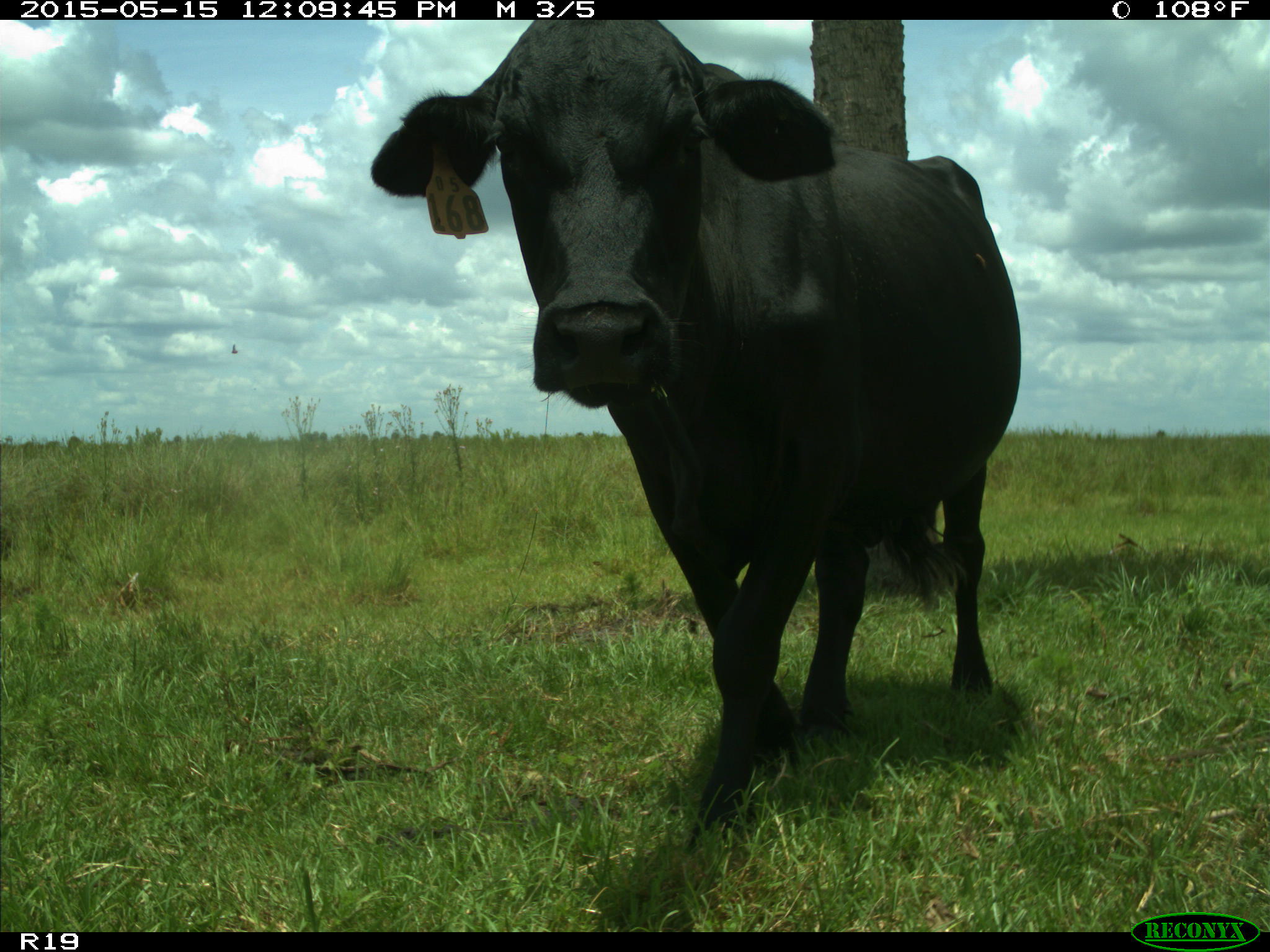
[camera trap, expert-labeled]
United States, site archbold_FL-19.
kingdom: Animalia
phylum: Chordata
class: Mammalia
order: Artiodactyla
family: Bovidae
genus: Bos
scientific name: Bos taurus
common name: domestic cow